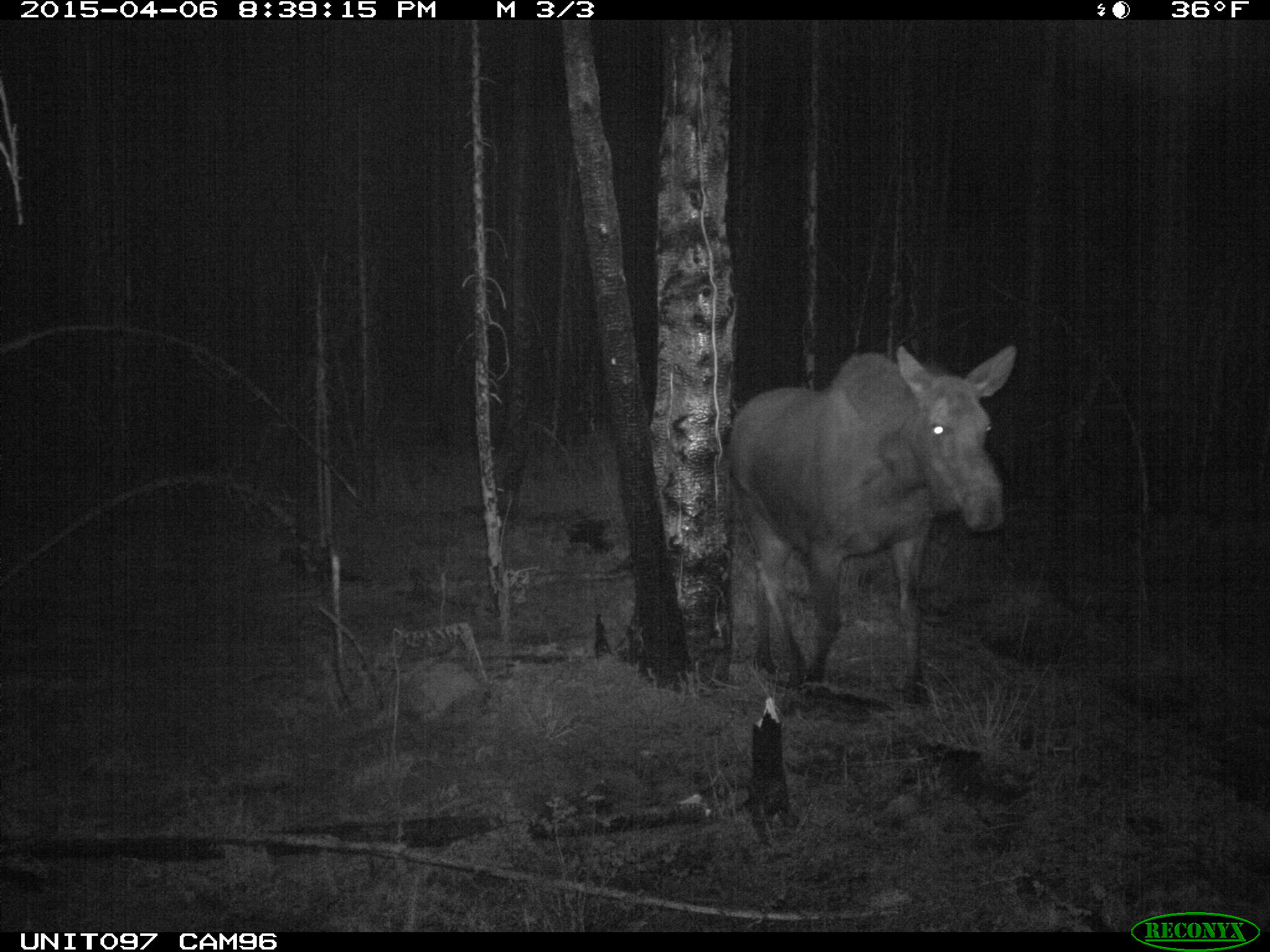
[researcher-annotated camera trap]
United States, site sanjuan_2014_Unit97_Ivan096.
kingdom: Animalia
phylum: Chordata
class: Mammalia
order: Artiodactyla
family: Cervidae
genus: Alces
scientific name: Alces alces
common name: moose